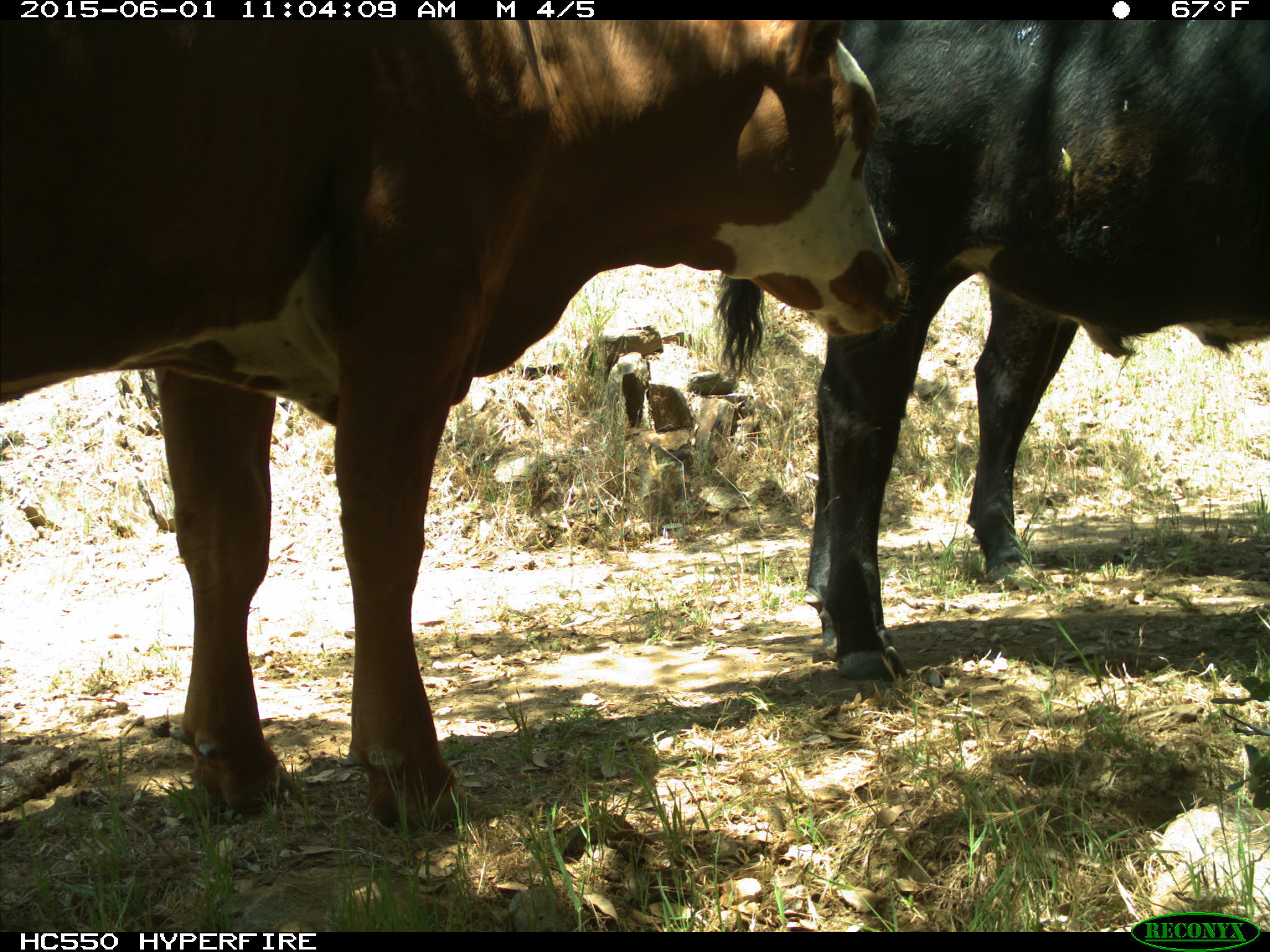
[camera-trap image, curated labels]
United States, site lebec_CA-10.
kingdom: Animalia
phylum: Chordata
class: Mammalia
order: Artiodactyla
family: Bovidae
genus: Bos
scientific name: Bos taurus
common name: domestic cow